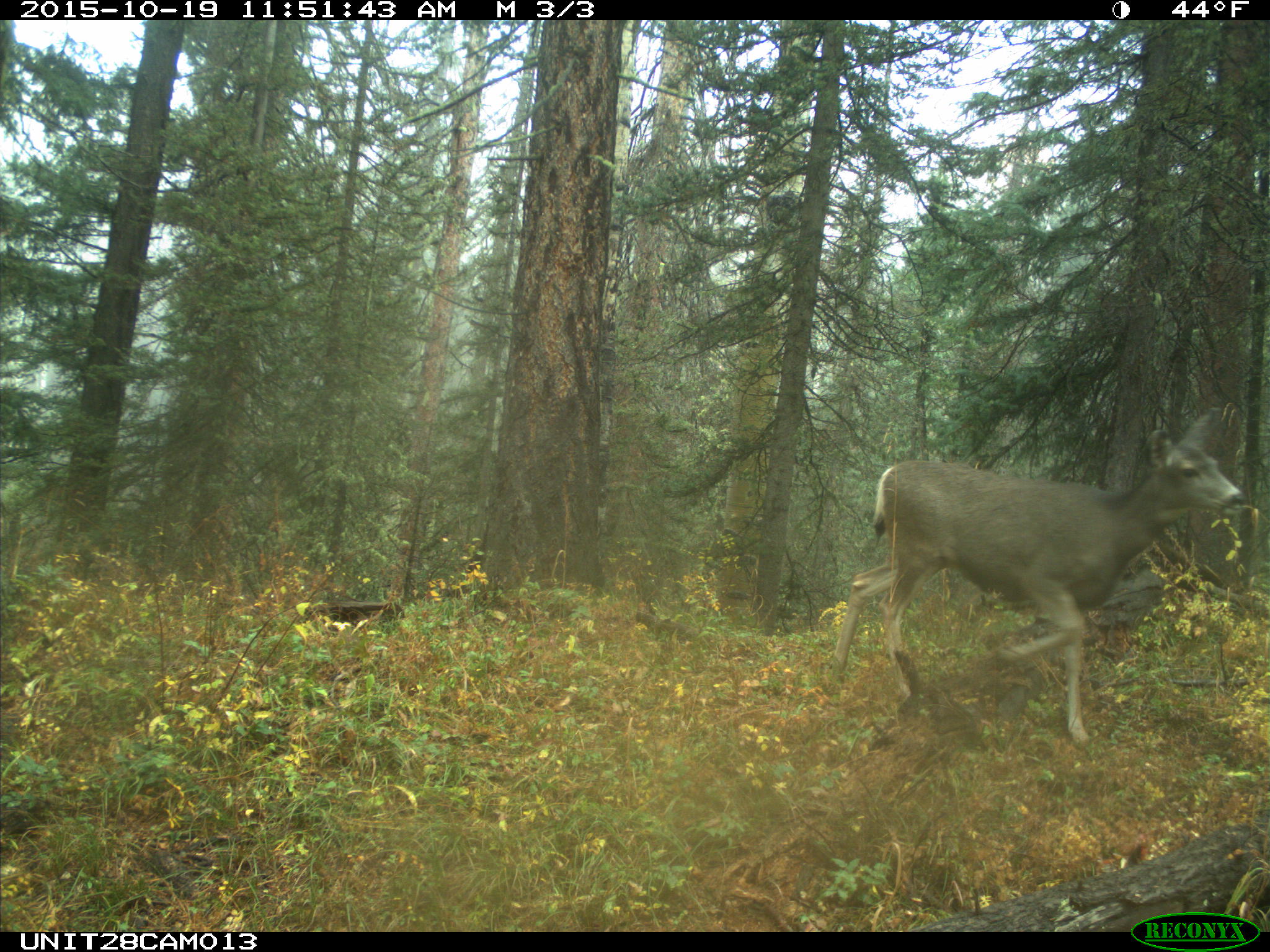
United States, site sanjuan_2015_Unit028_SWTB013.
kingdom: Animalia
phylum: Chordata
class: Mammalia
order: Artiodactyla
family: Cervidae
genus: Odocoileus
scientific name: Odocoileus hemionus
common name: mule deer